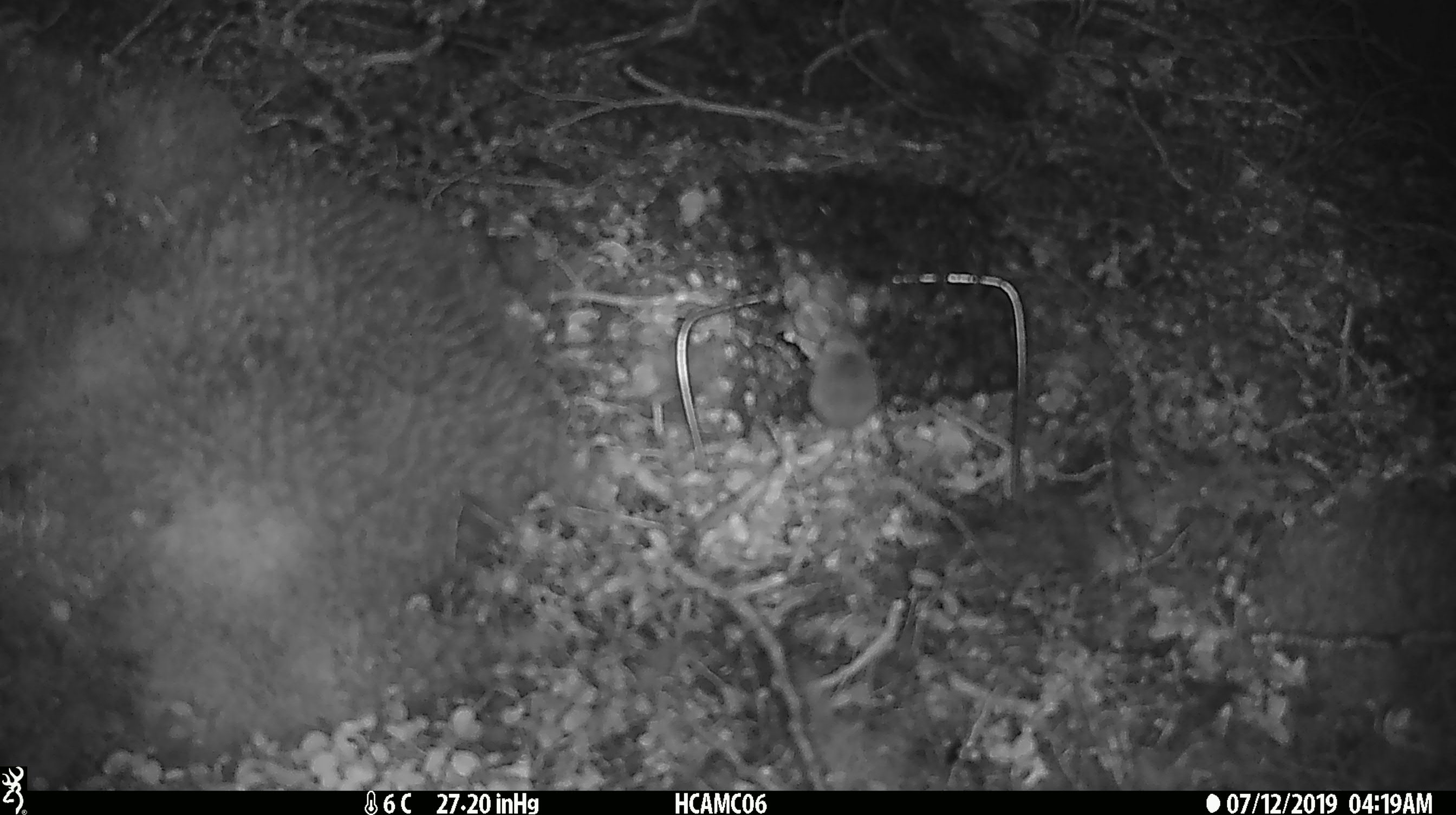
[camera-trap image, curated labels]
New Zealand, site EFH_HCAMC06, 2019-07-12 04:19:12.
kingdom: Animalia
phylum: Chordata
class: Mammalia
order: Rodentia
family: Muridae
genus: Mus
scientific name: Mus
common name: mouse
Mouse (Mus).